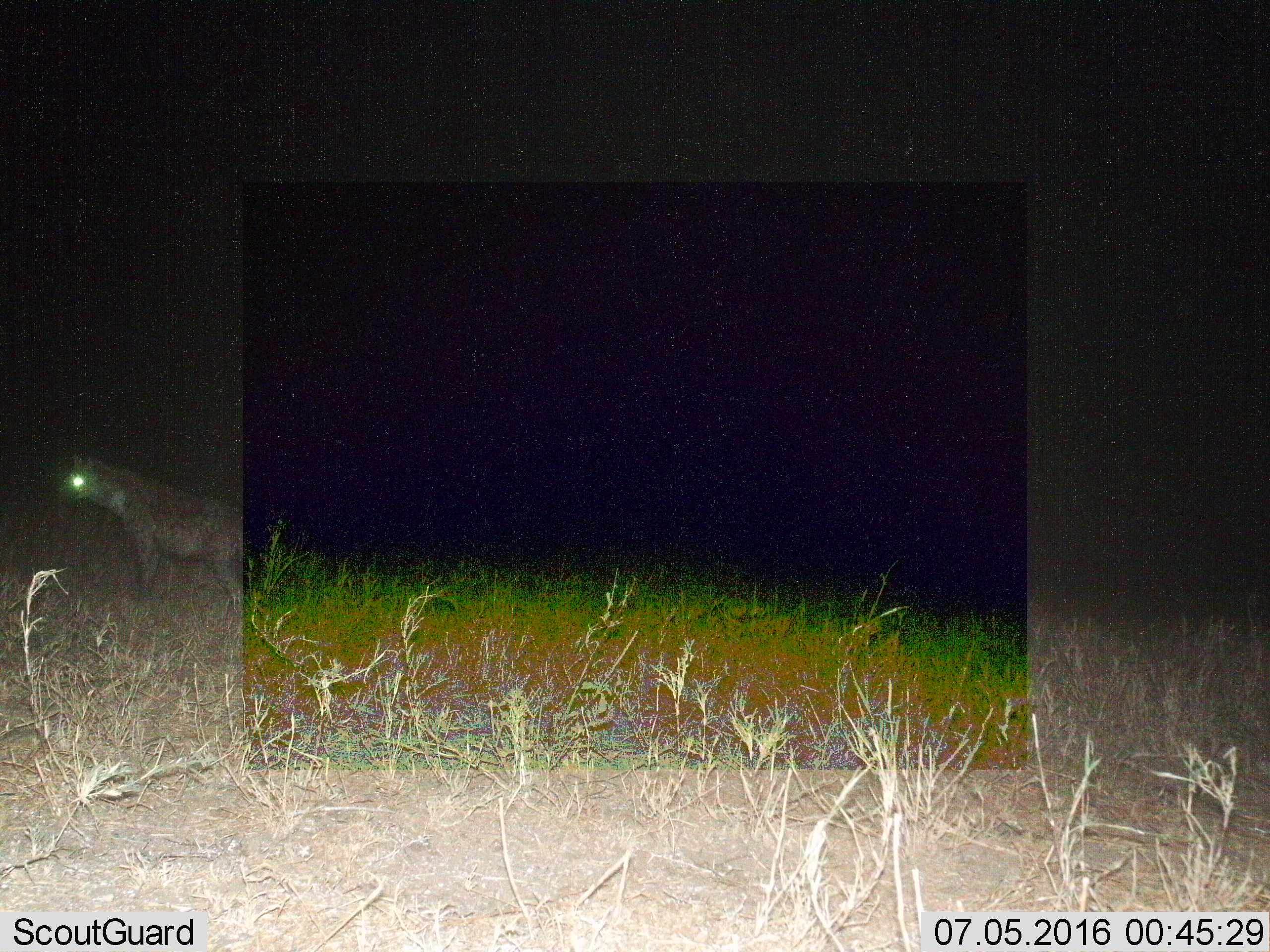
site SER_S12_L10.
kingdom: Animalia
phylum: Chordata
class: Mammalia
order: Carnivora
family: Hyaenidae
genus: Crocuta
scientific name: Crocuta crocuta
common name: spotted hyena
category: hyenaspotted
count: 1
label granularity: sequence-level